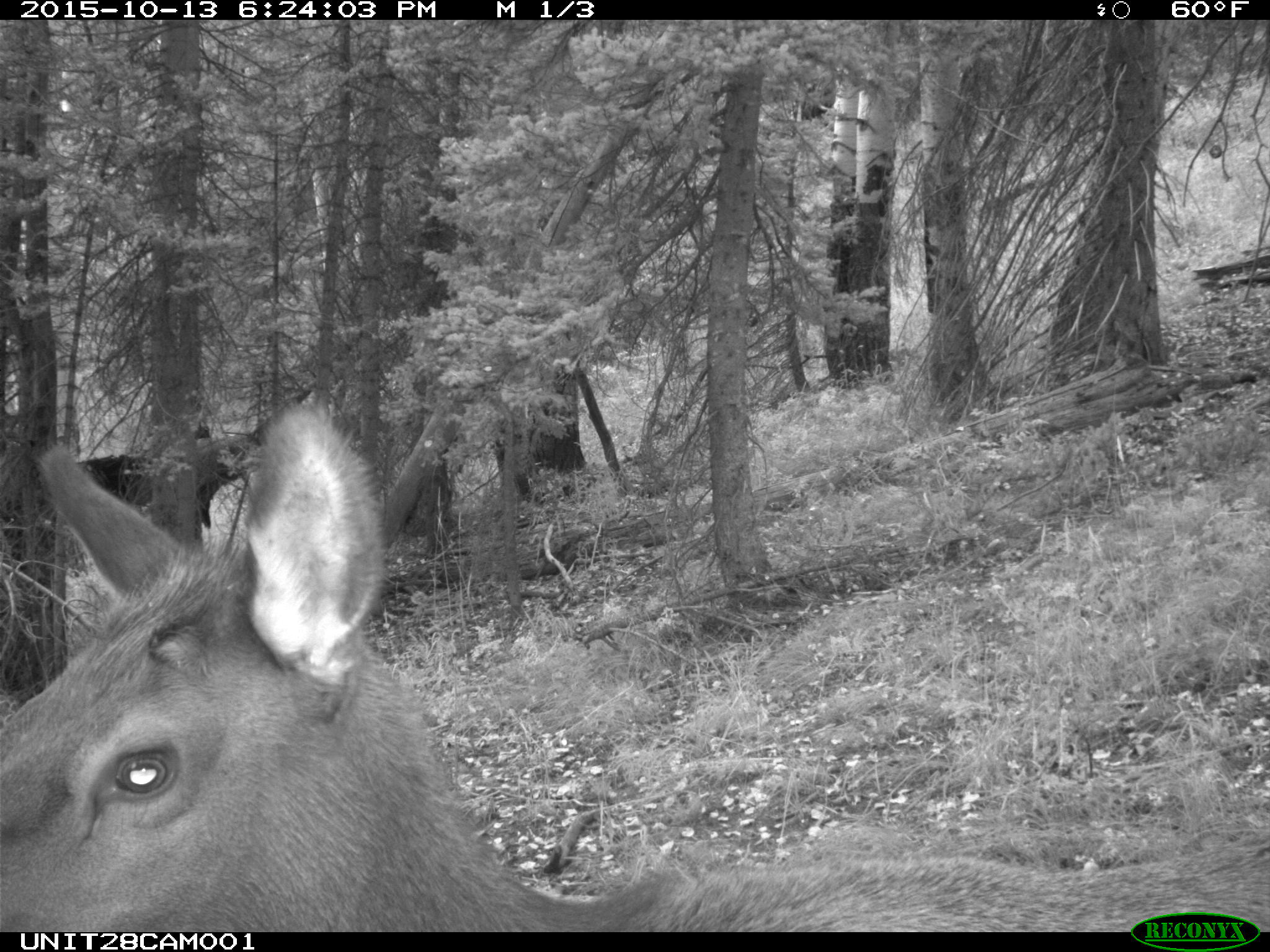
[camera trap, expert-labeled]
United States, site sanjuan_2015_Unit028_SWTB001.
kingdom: Animalia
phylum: Chordata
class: Mammalia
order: Artiodactyla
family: Cervidae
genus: Cervus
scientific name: Cervus elaphus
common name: red deer